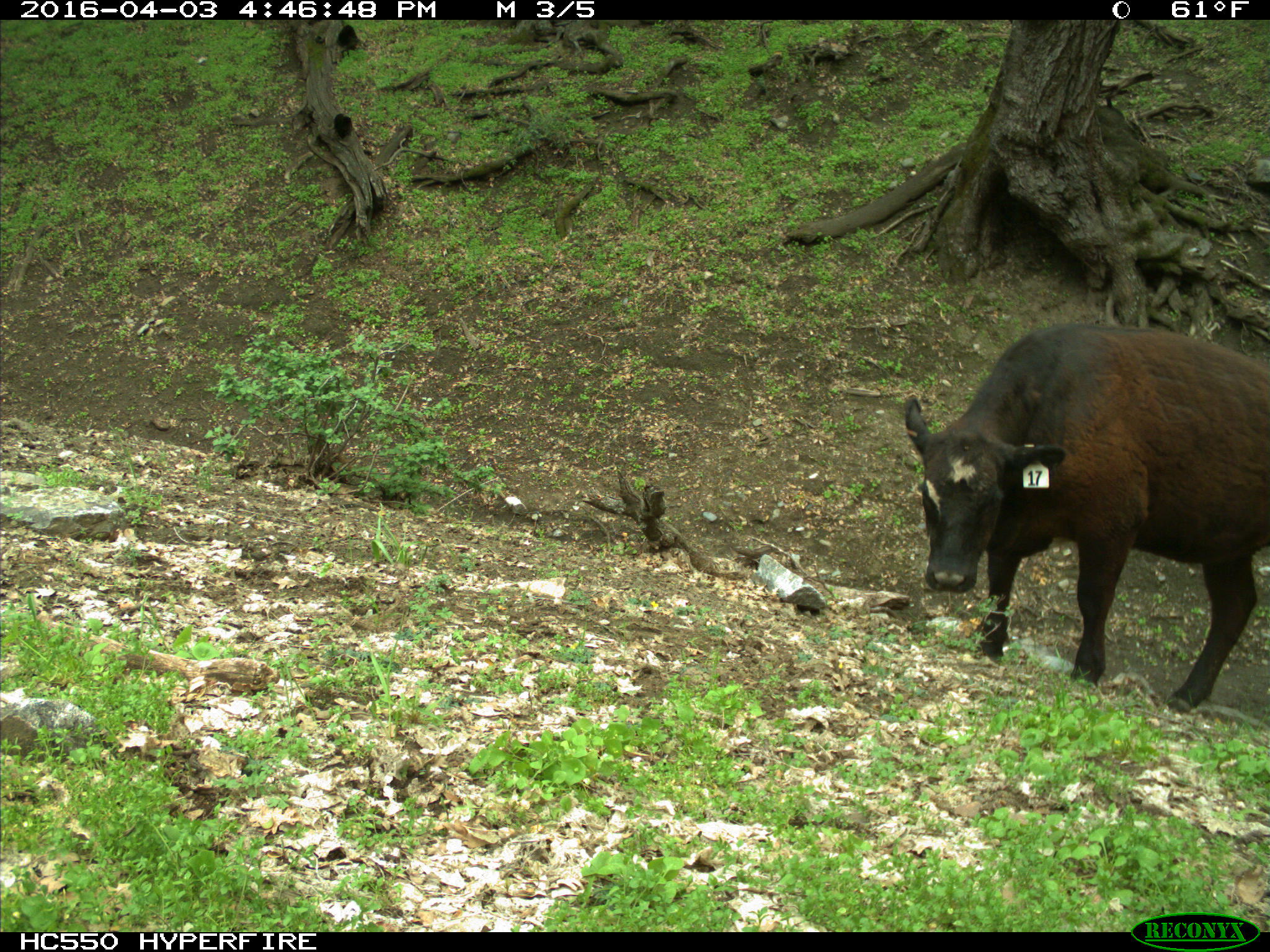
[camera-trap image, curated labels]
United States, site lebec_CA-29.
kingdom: Animalia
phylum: Chordata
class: Mammalia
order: Artiodactyla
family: Bovidae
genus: Bos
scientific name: Bos taurus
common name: domestic cow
Bos taurus (domestic cow).